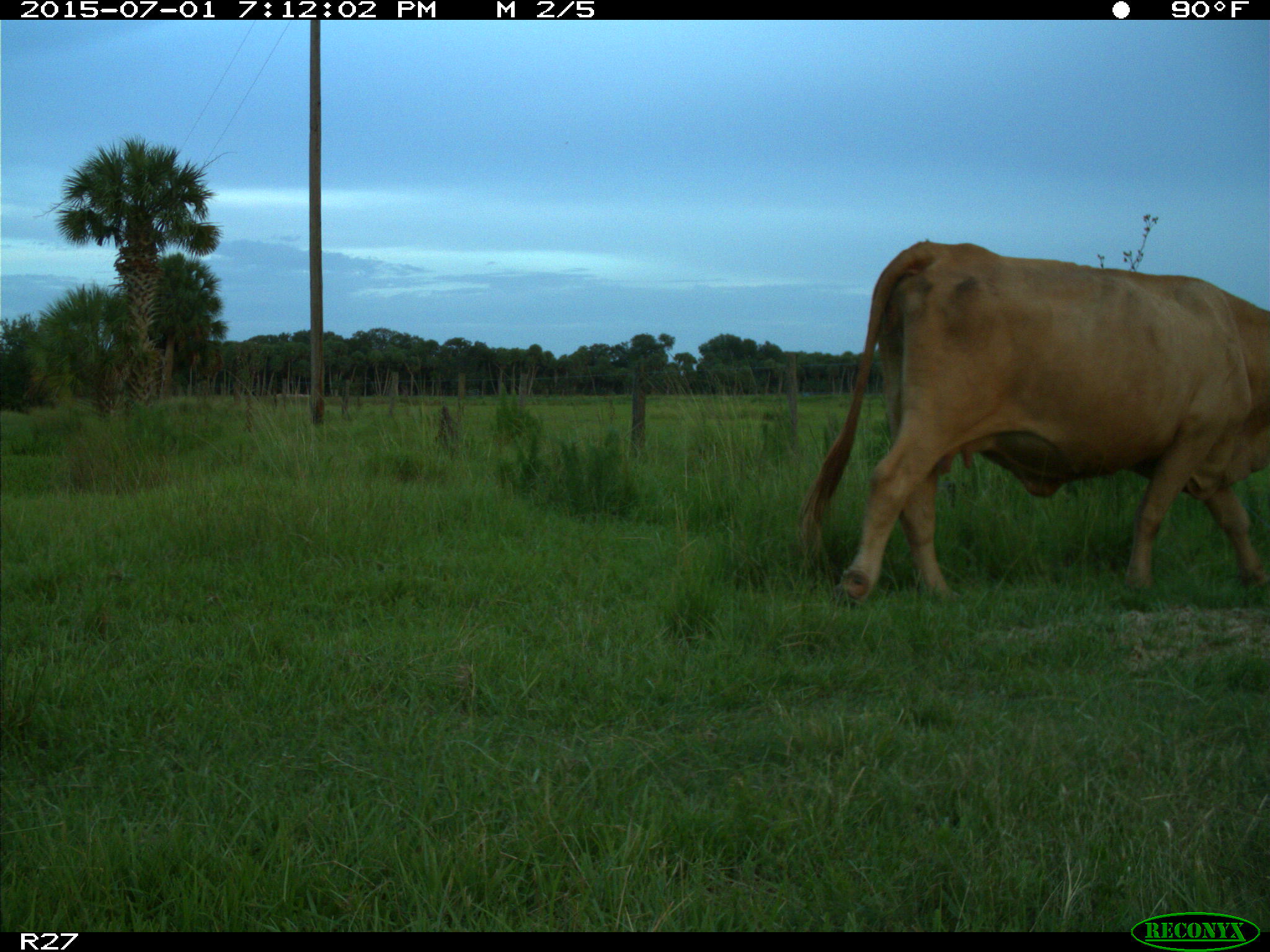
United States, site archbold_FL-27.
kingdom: Animalia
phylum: Chordata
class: Mammalia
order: Artiodactyla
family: Bovidae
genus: Bos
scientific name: Bos taurus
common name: domestic cow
Bos taurus (domestic cow).